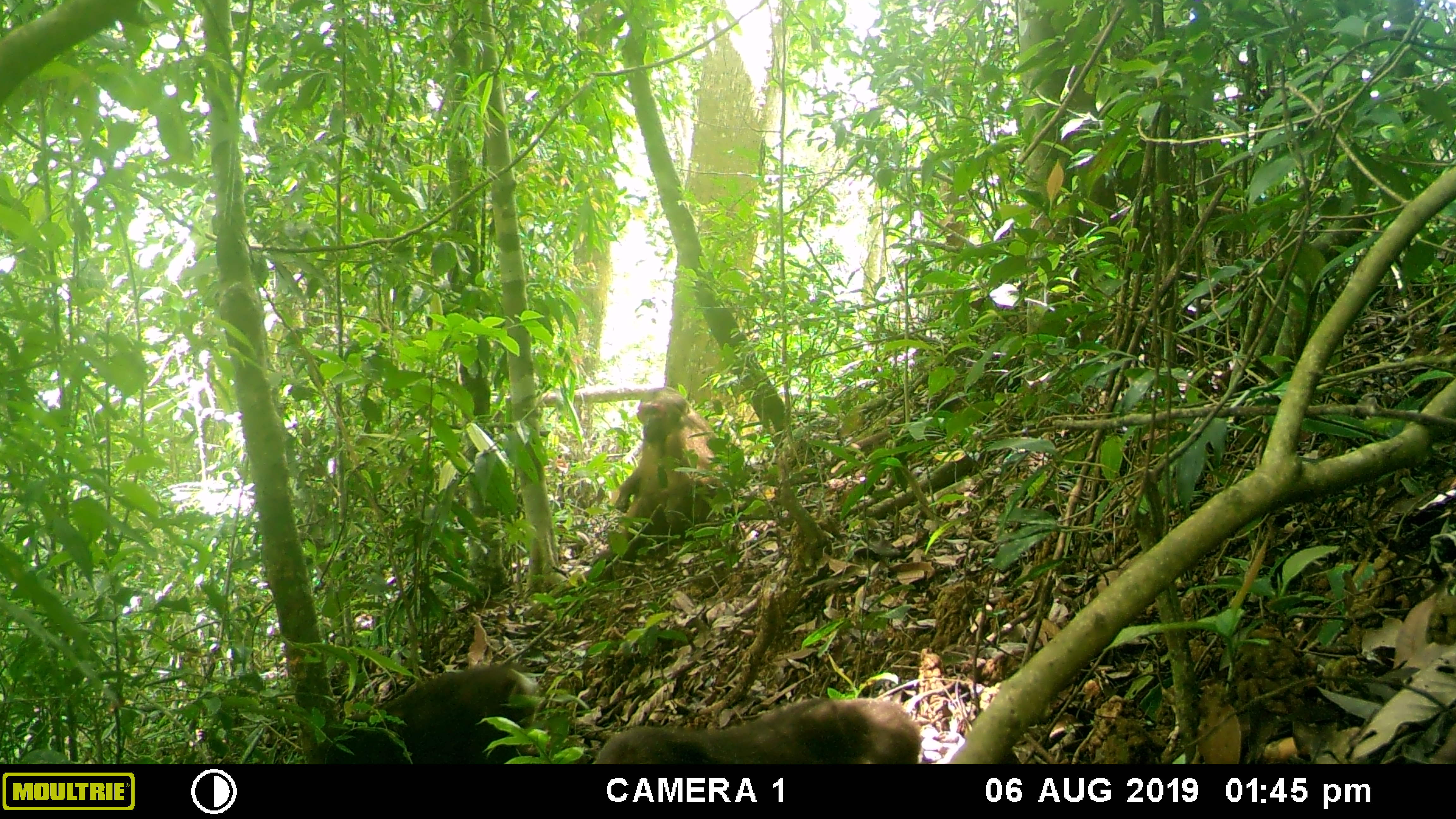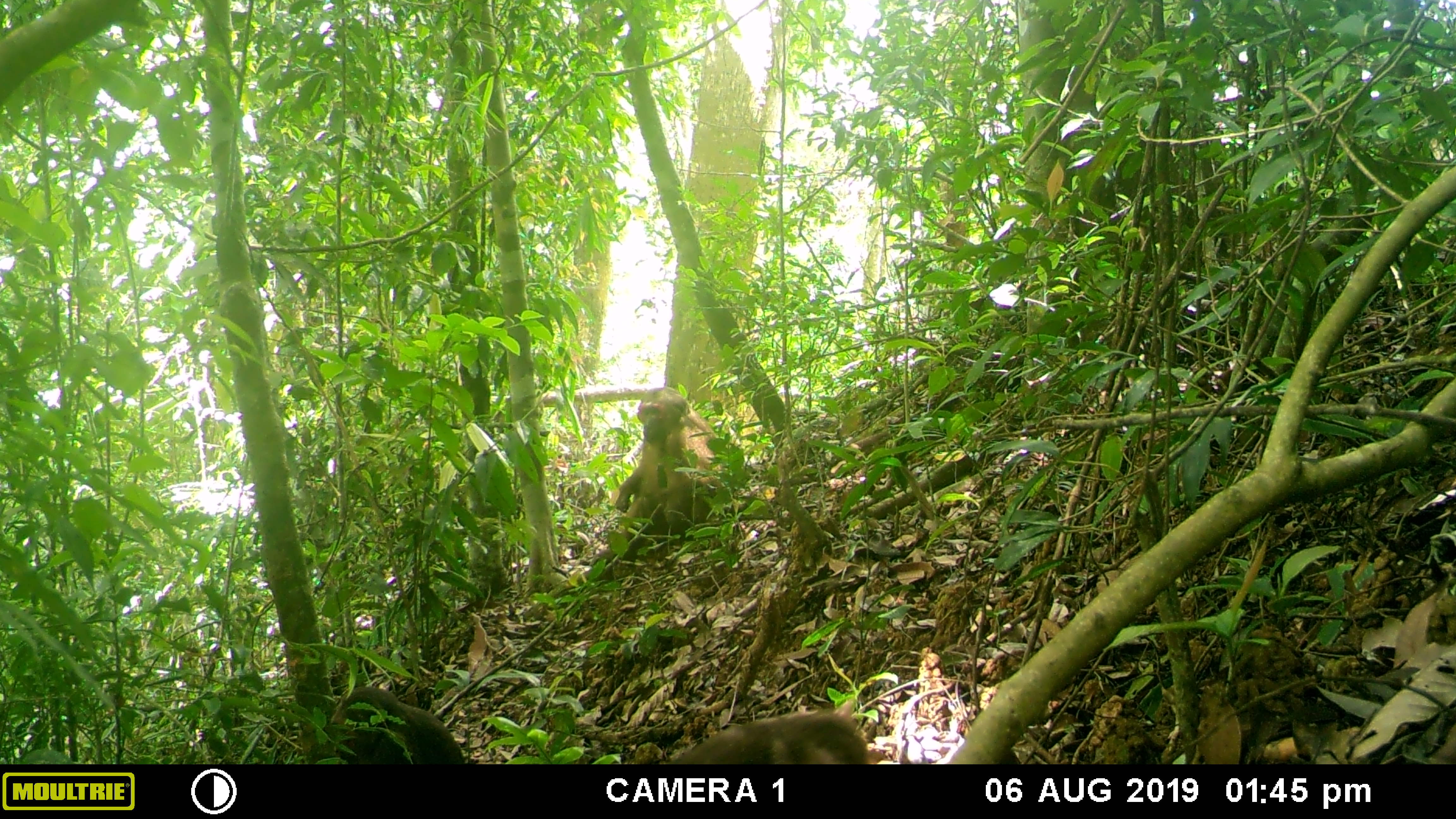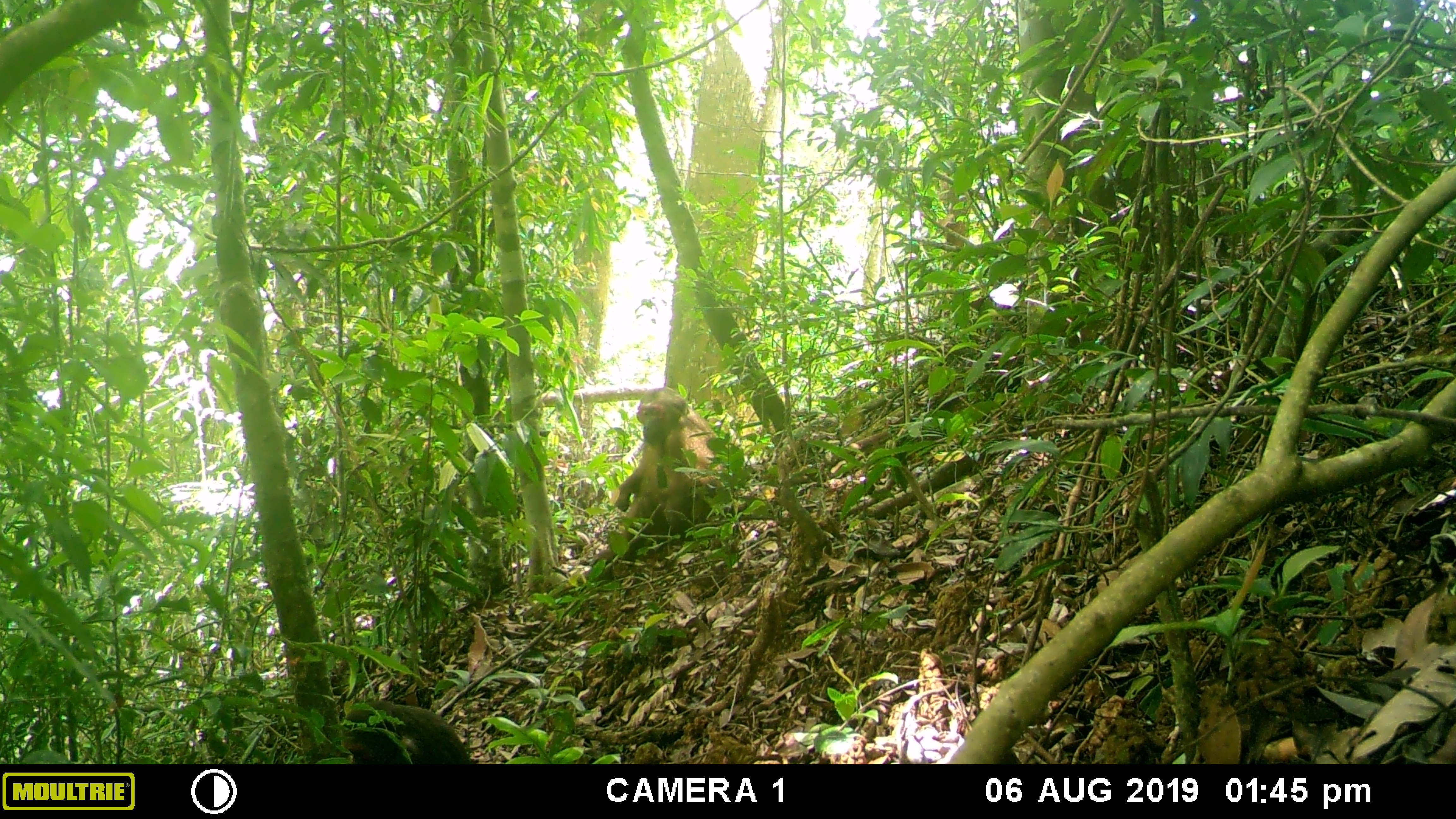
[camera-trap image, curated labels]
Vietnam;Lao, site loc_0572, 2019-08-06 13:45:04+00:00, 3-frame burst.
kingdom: Animalia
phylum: Chordata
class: Mammalia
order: Primates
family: Cercopithecidae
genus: Macaca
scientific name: Macaca arctoides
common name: stump-tailed macaque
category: stump tailed macaque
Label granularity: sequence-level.